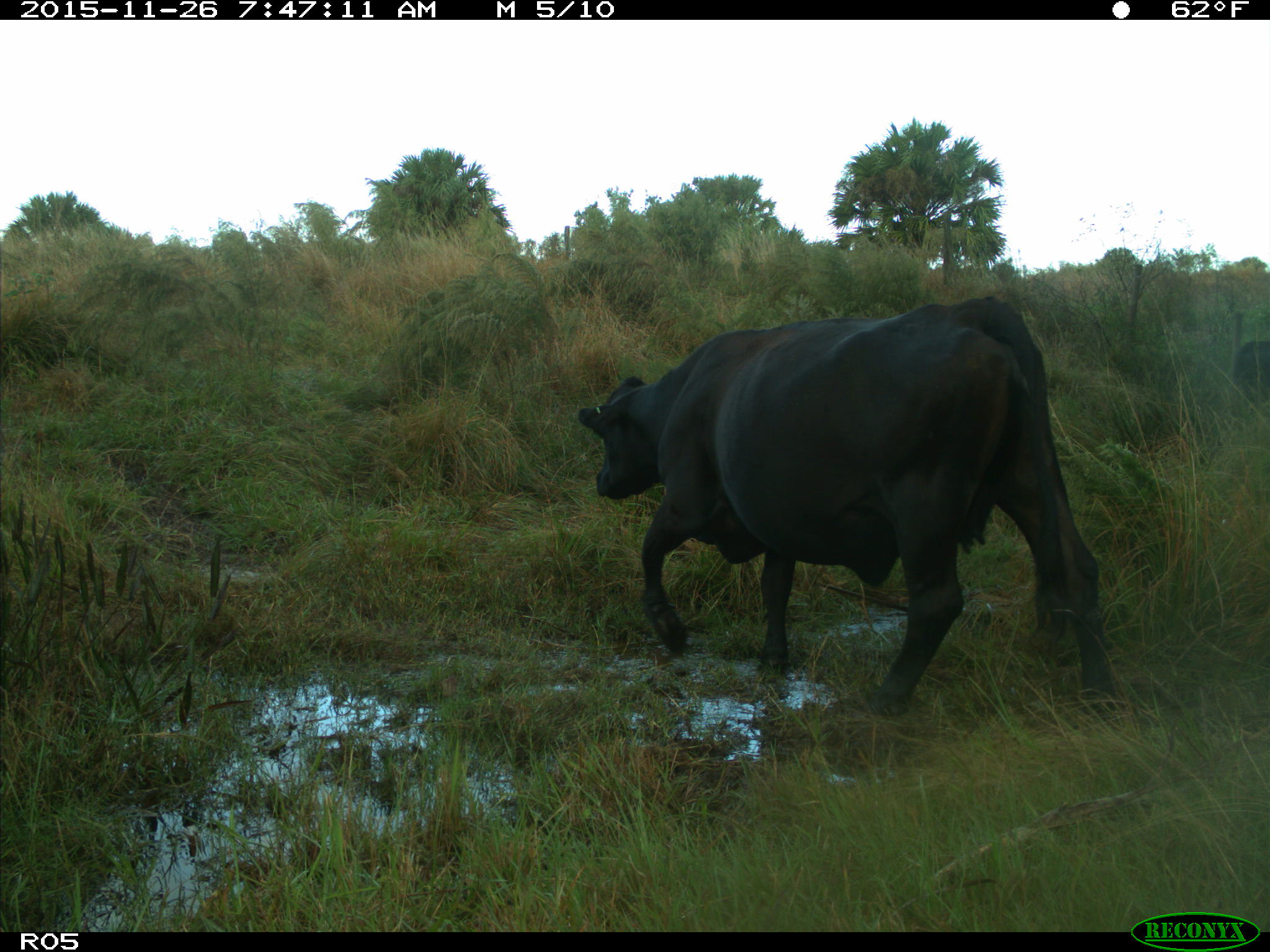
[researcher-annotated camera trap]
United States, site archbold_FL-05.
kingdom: Animalia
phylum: Chordata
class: Mammalia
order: Artiodactyla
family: Bovidae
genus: Bos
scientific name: Bos taurus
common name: domestic cow